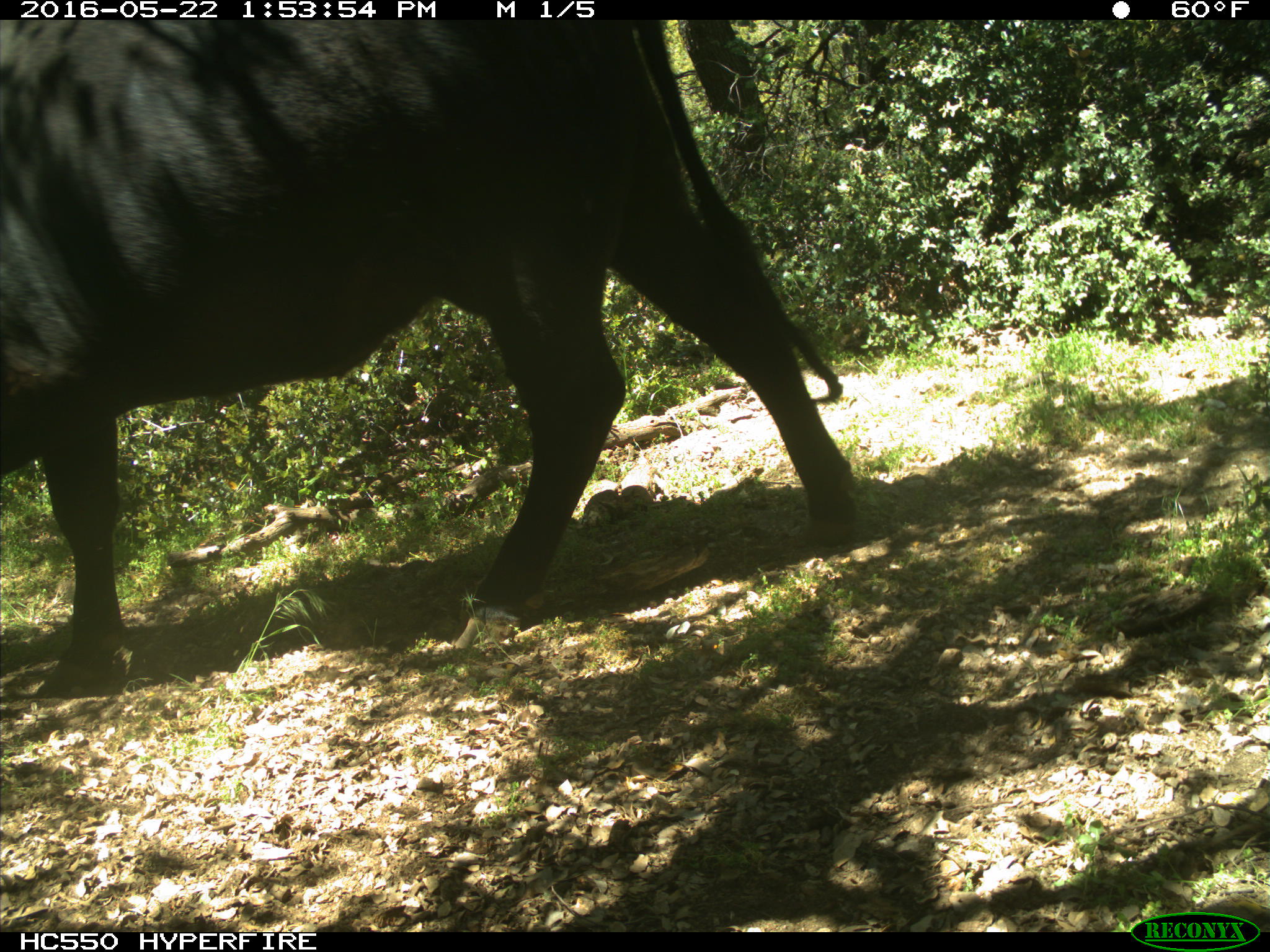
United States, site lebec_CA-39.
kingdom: Animalia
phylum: Chordata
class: Mammalia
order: Artiodactyla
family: Bovidae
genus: Bos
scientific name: Bos taurus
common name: domestic cow